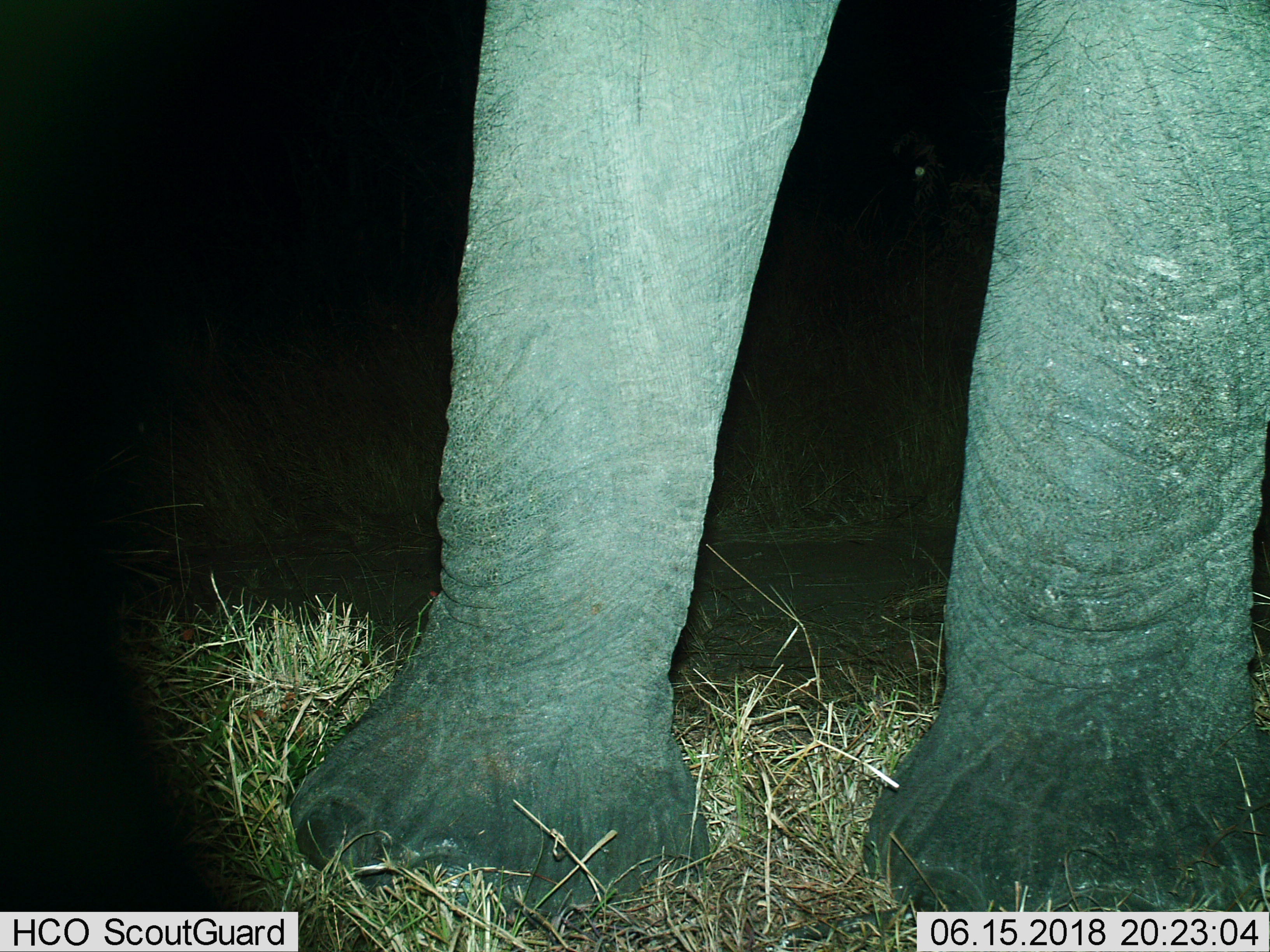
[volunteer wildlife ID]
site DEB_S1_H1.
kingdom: Animalia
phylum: Chordata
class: Mammalia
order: Proboscidea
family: Elephantidae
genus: Loxodonta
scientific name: Loxodonta africana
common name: african bush elephant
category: elephant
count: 1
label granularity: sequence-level